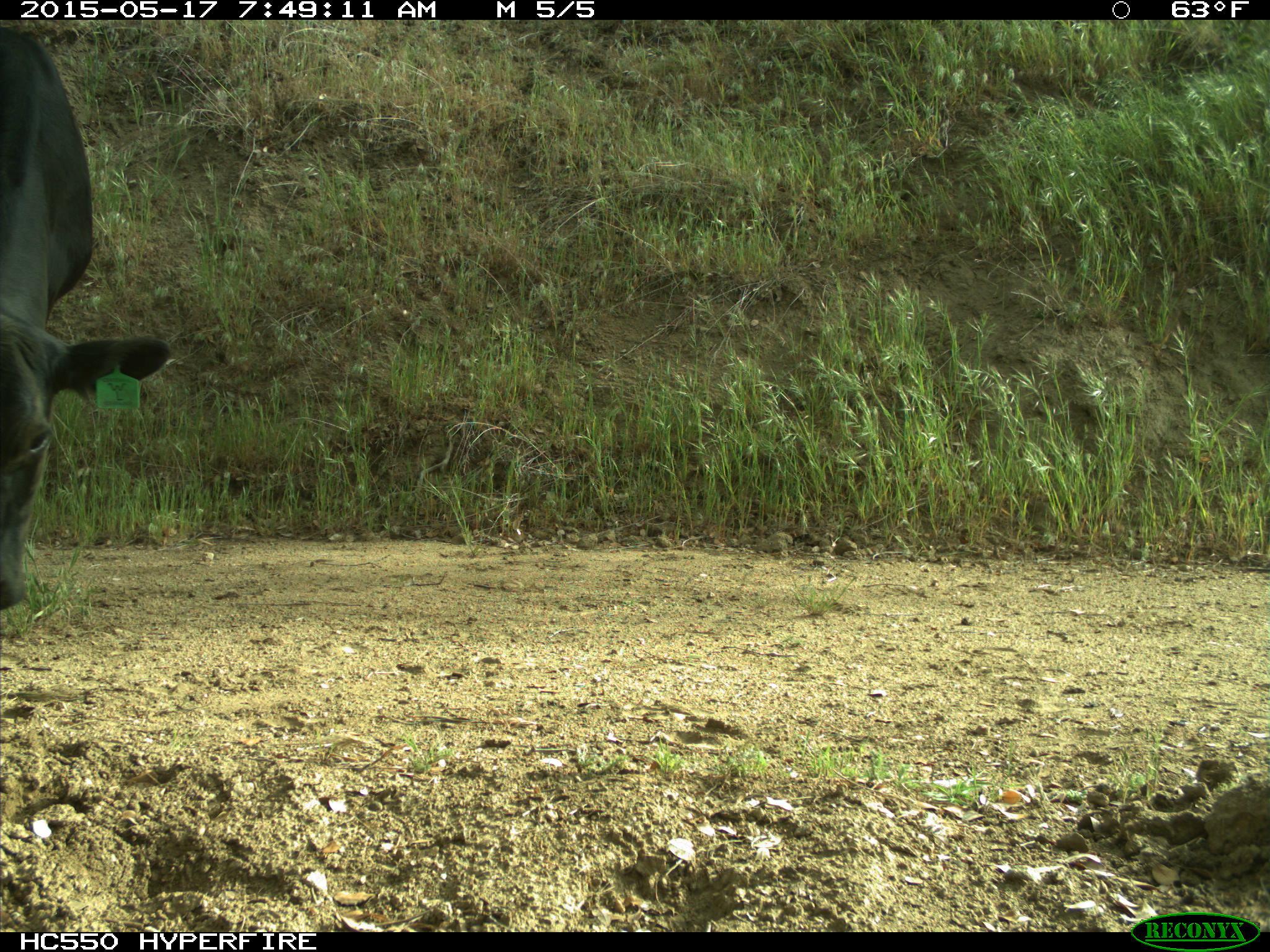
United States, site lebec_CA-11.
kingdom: Animalia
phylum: Chordata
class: Mammalia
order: Artiodactyla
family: Bovidae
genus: Bos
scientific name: Bos taurus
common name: domestic cow